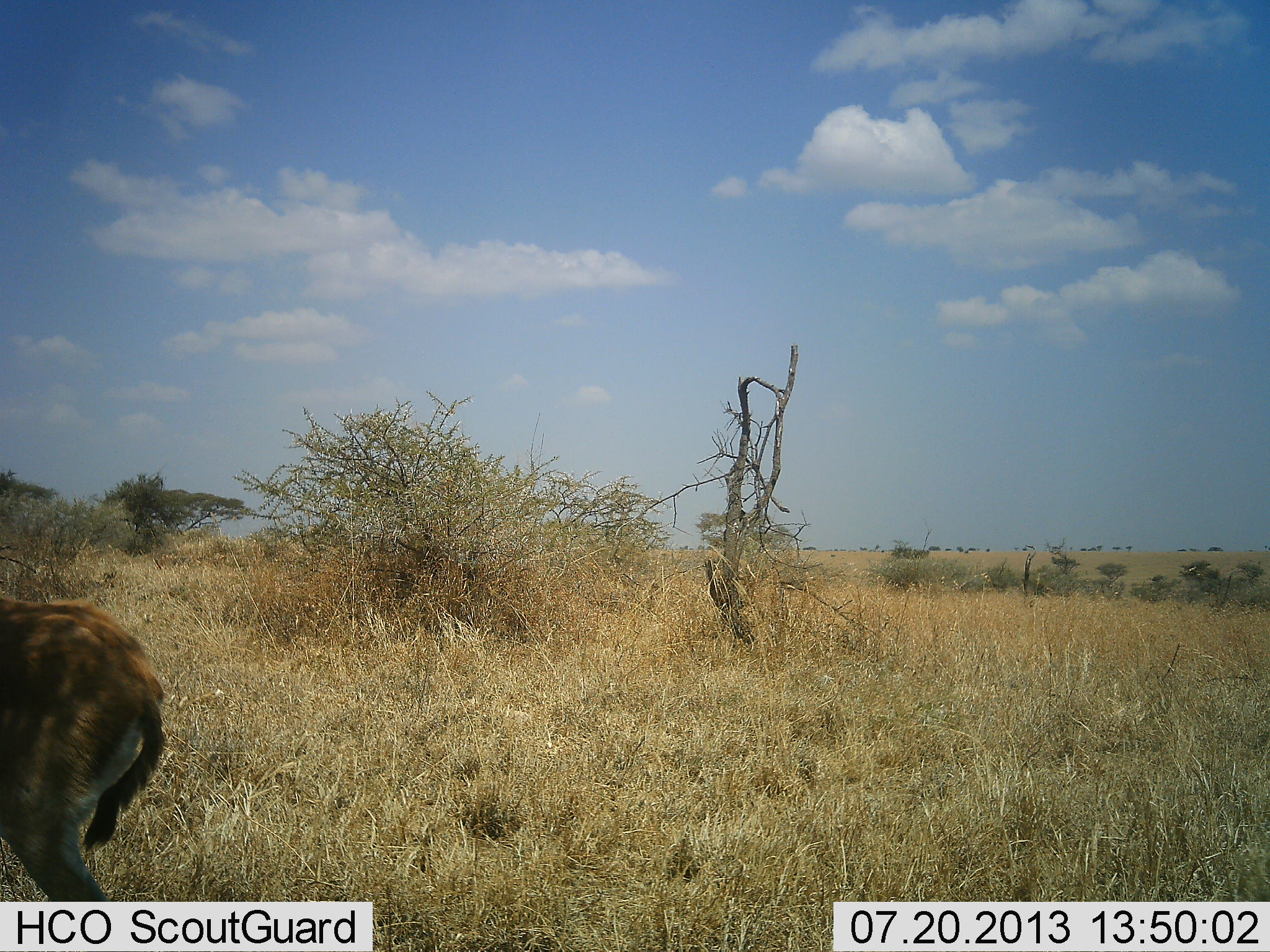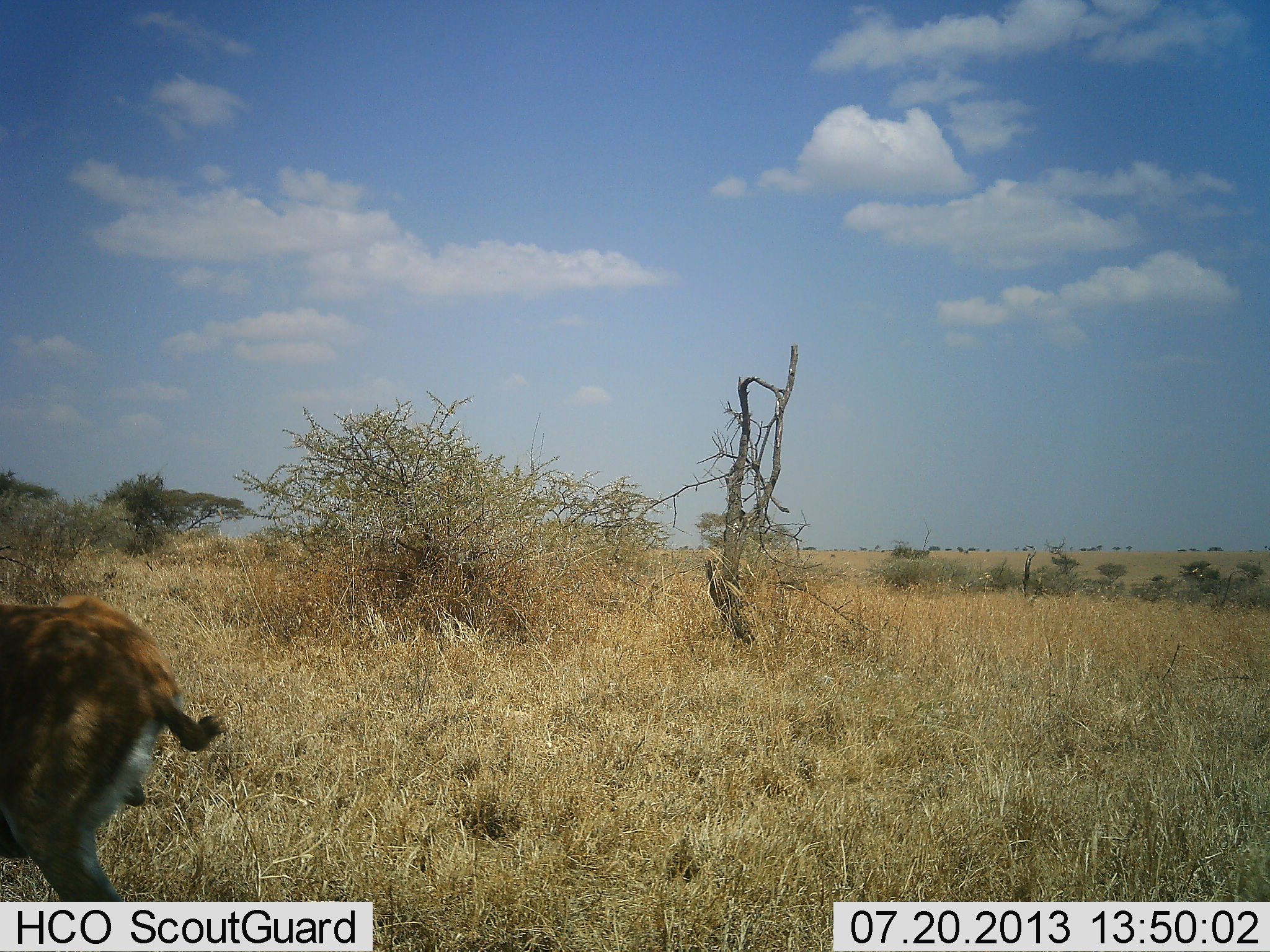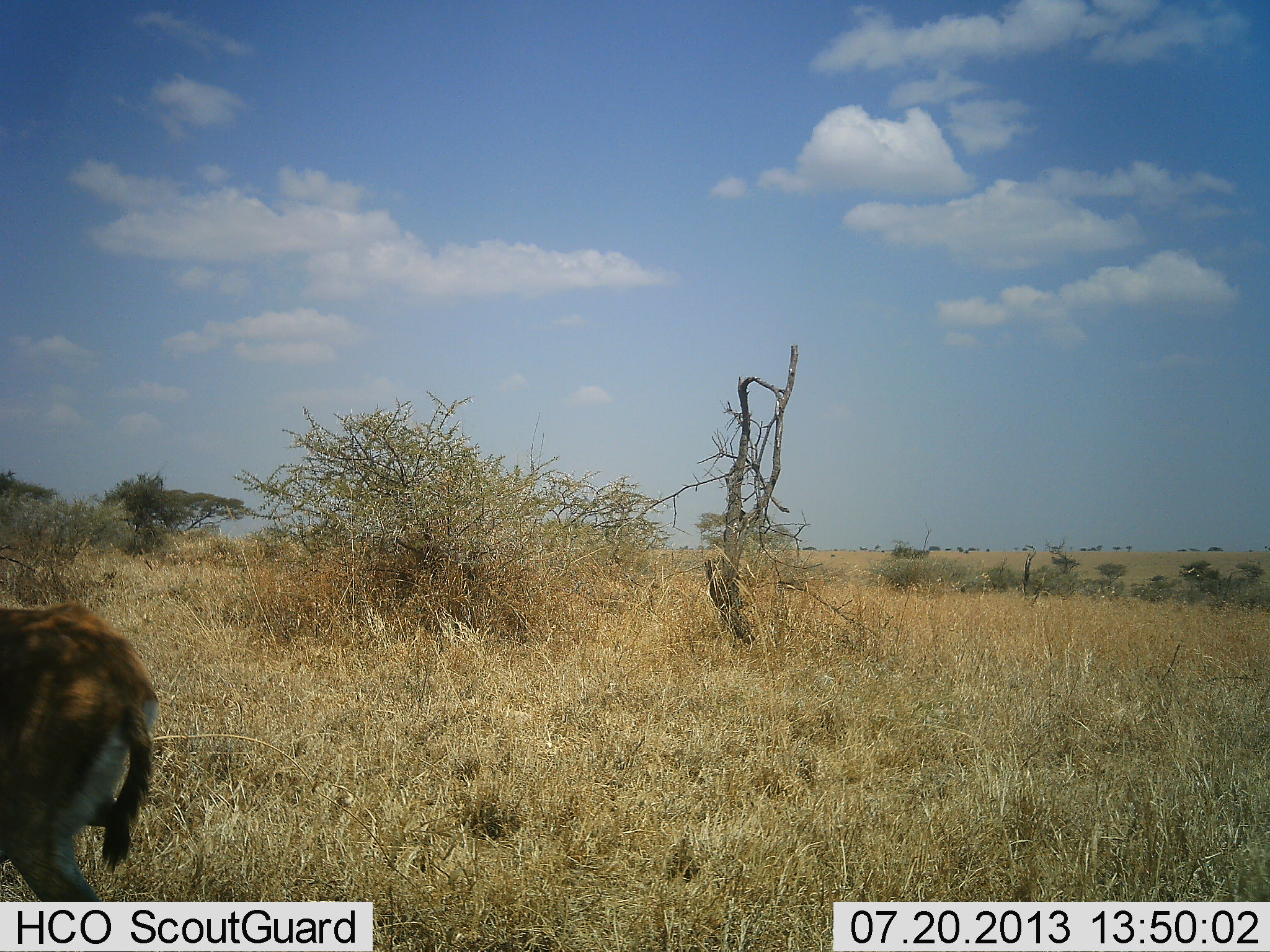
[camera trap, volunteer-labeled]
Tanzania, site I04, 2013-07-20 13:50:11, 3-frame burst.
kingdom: Animalia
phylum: Chordata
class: Mammalia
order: Artiodactyla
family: Bovidae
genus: Eudorcas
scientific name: Eudorcas thomsonii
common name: thomson's gazelle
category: gazellethomsons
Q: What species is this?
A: Gazellethomsons (thomson's gazelle) (Eudorcas thomsonii).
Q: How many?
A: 1.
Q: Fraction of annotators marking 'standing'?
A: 95%.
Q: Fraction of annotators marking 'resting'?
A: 0%.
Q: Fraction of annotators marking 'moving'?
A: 5%.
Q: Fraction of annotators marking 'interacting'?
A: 0%.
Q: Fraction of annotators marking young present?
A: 0%.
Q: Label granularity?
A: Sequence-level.